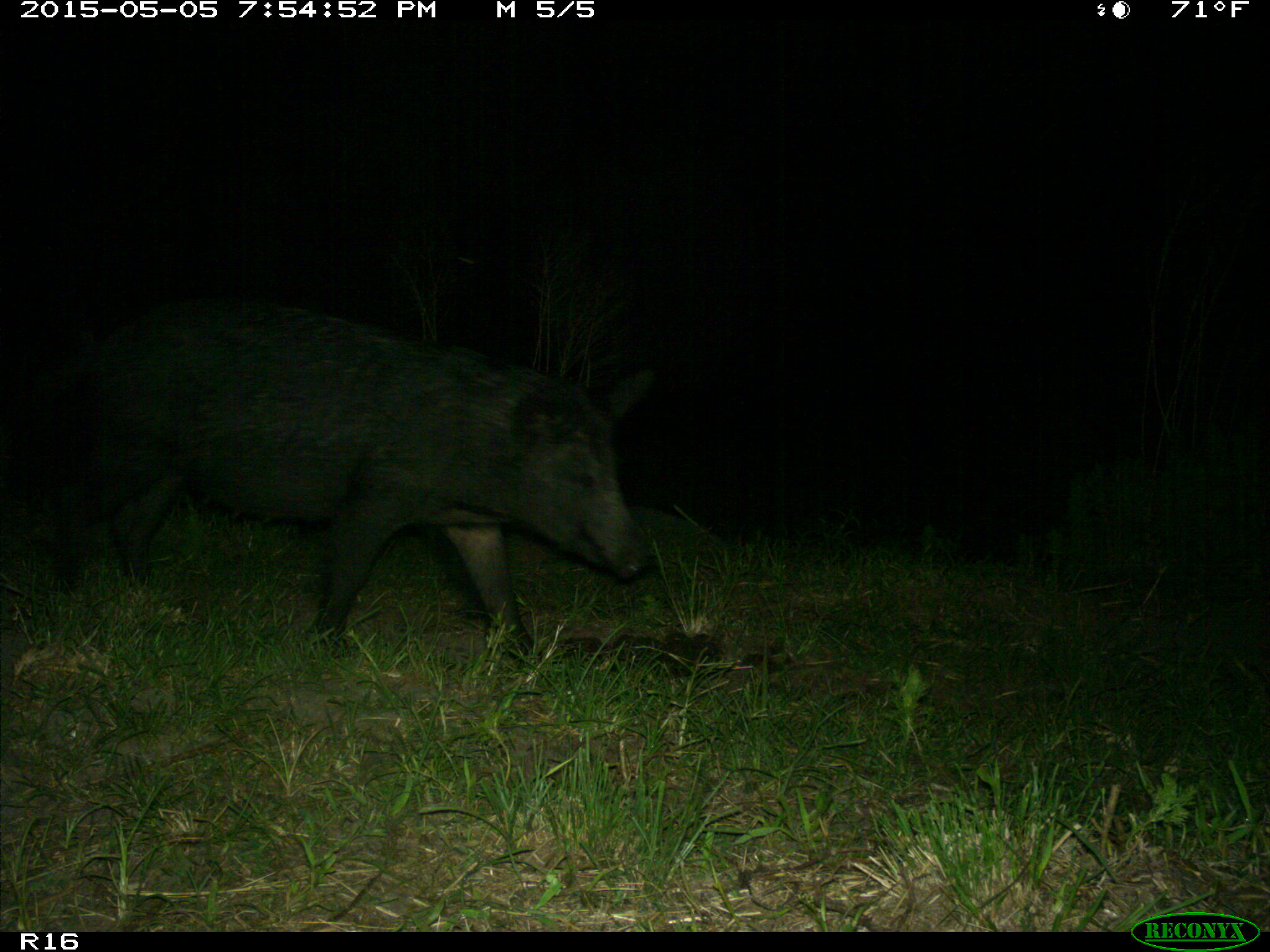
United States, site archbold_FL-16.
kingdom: Animalia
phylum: Chordata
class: Mammalia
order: Artiodactyla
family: Suidae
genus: Sus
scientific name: Sus scrofa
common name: wild boar